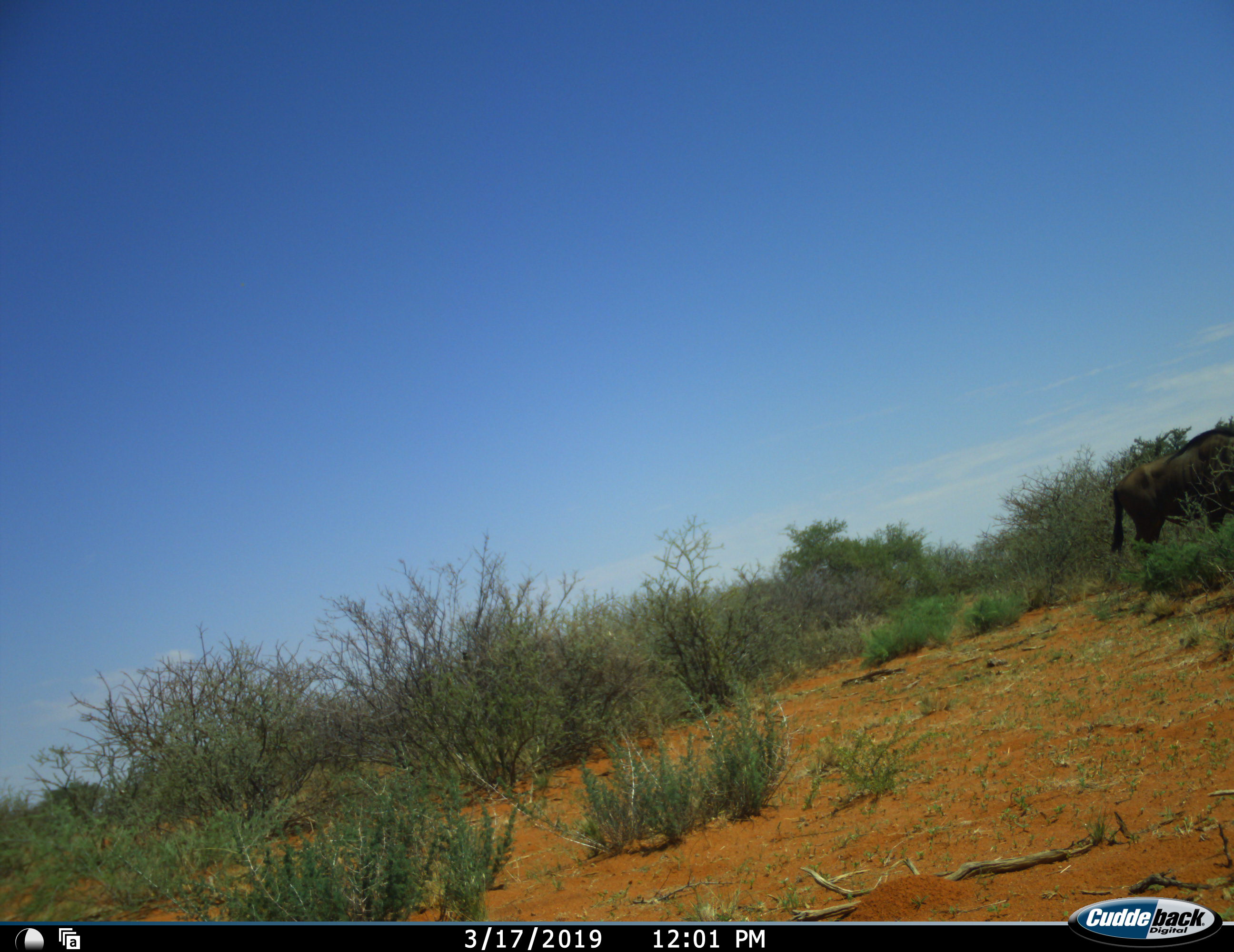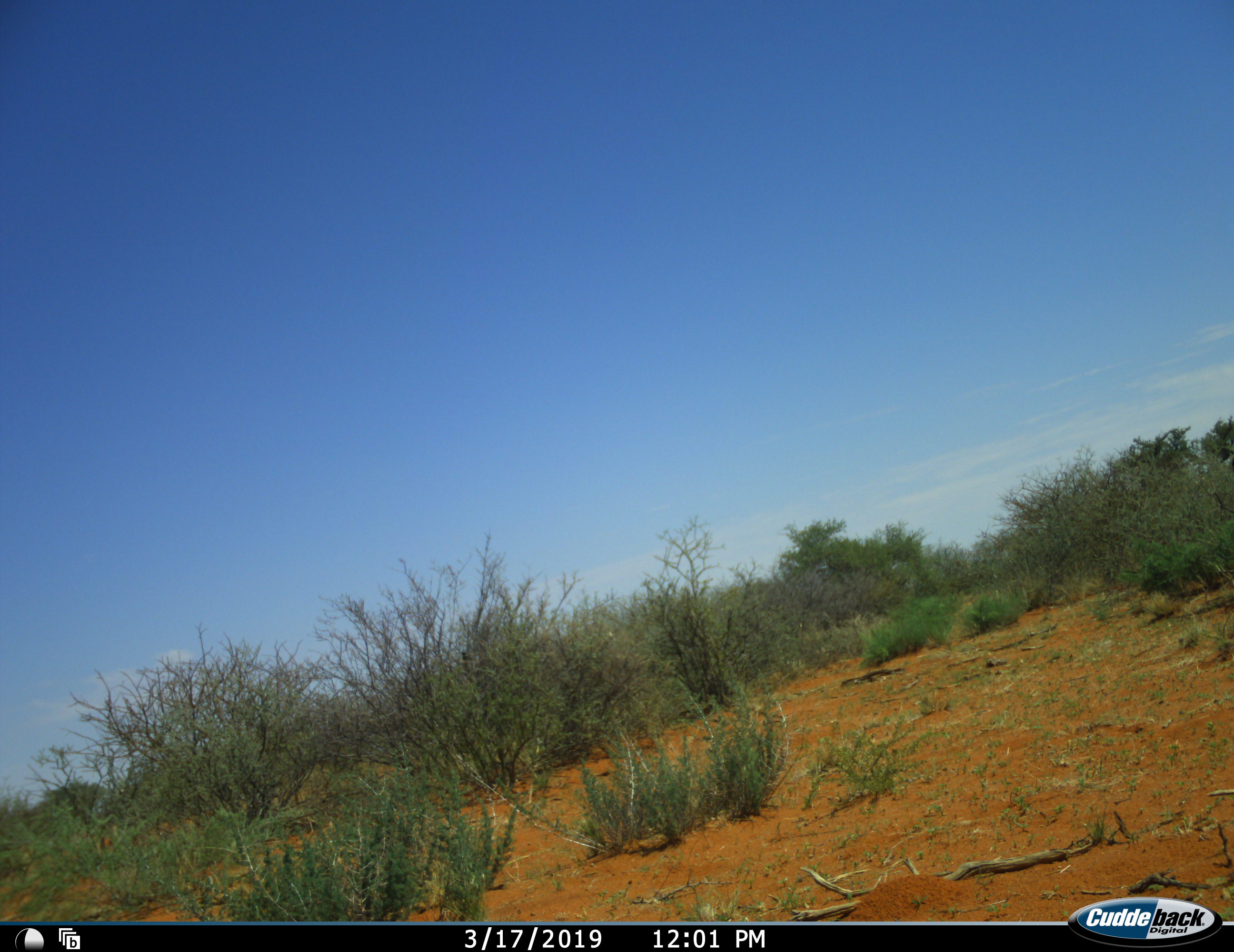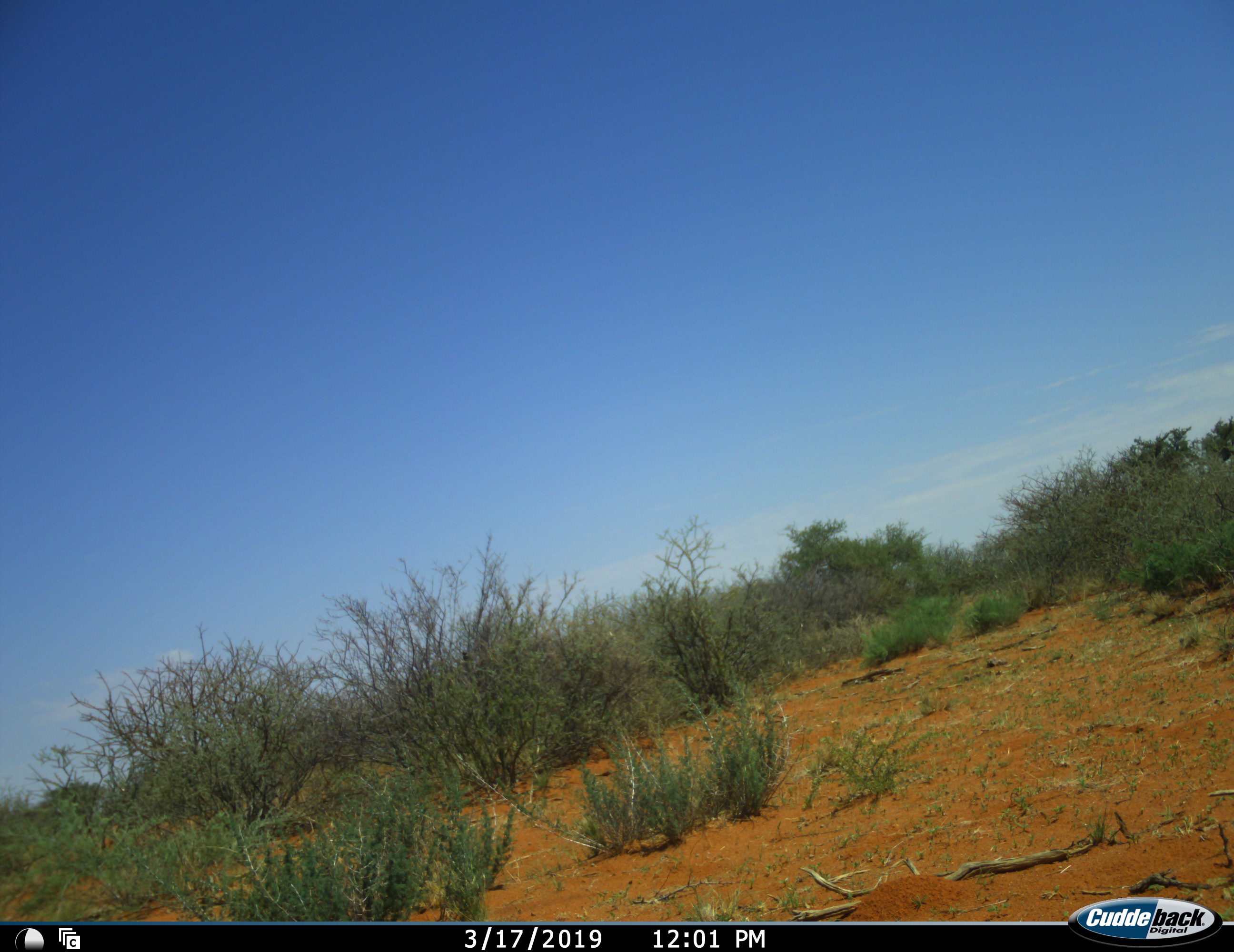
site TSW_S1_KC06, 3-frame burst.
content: unidentified animal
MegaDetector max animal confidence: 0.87